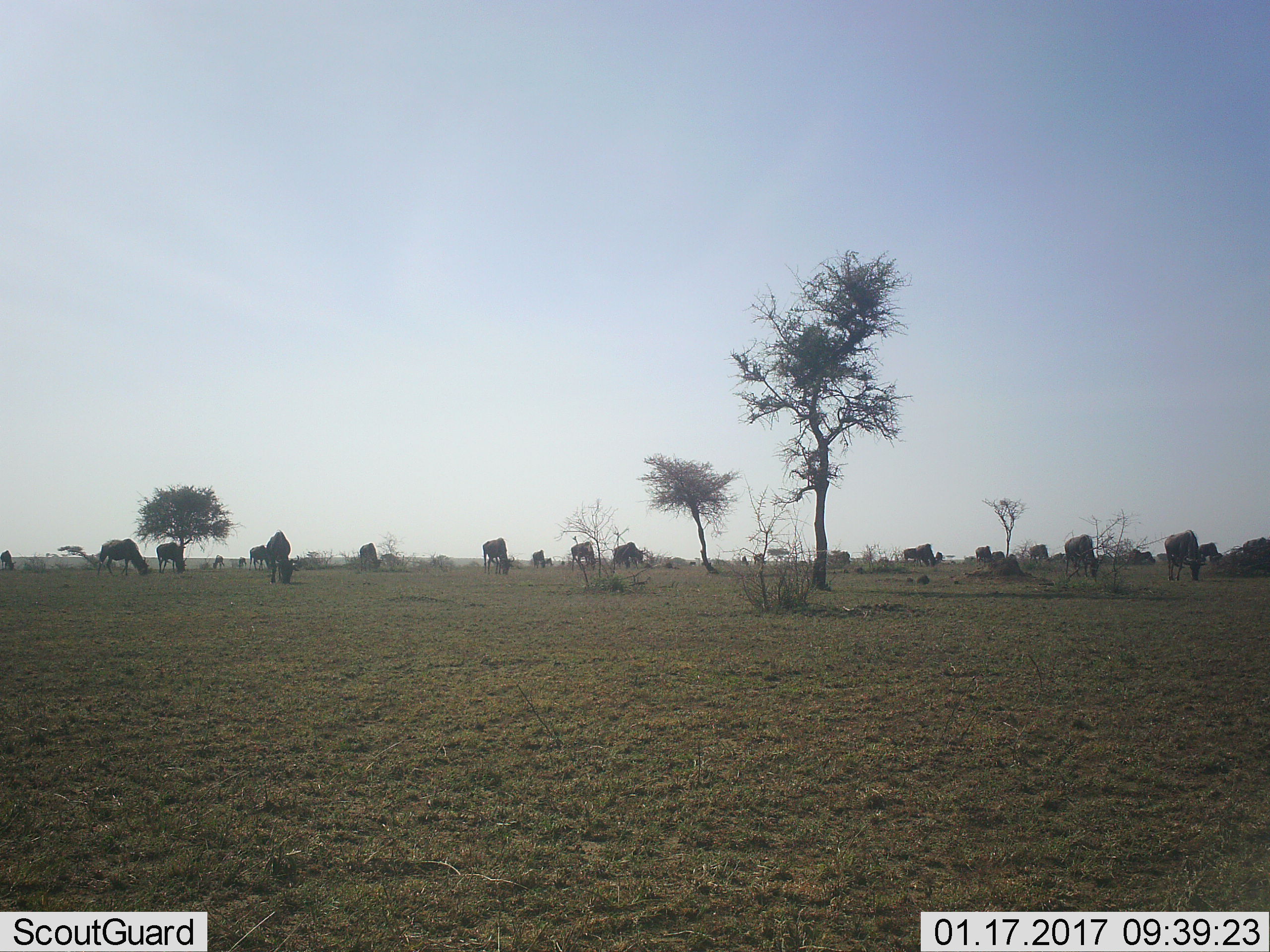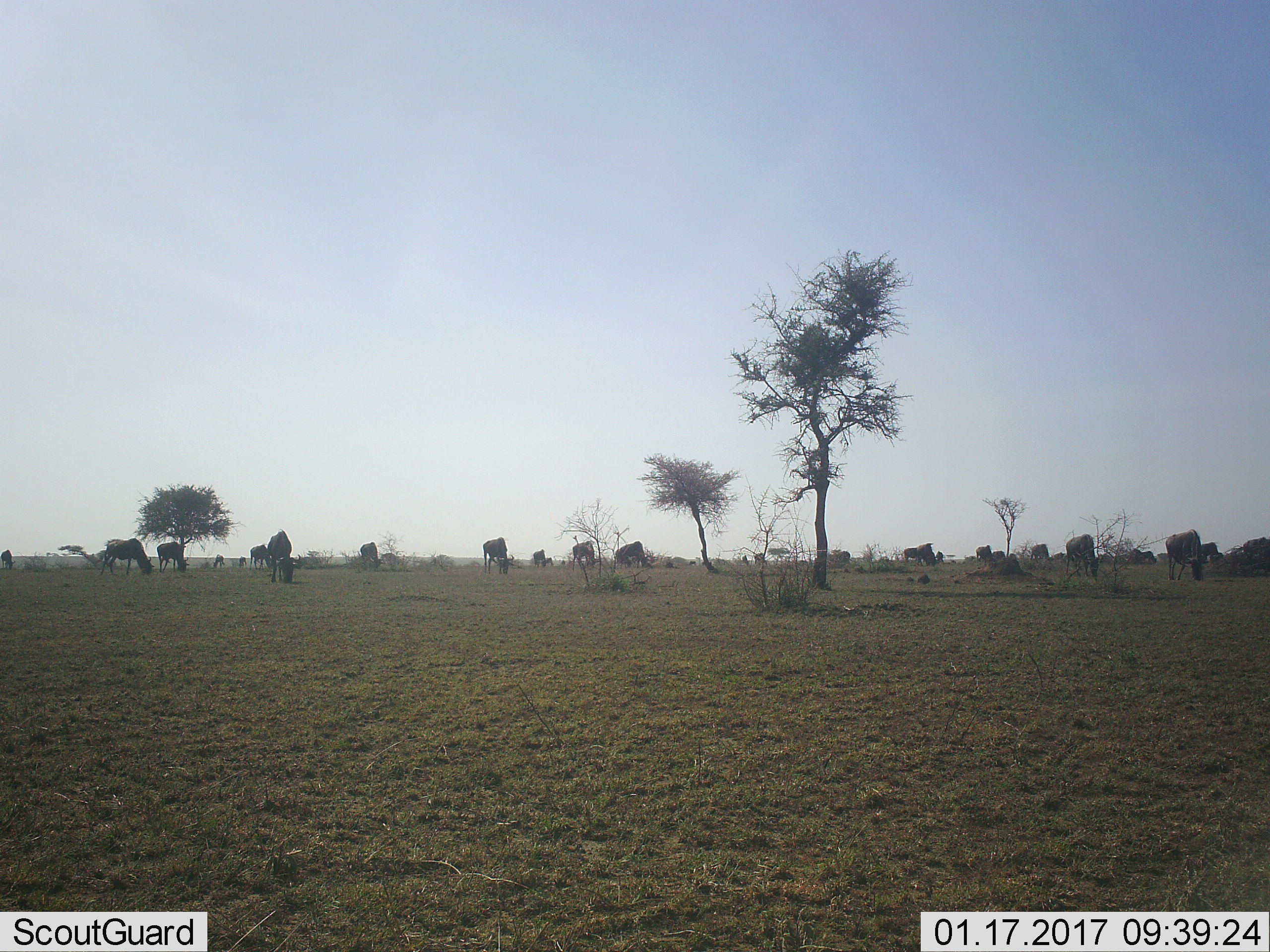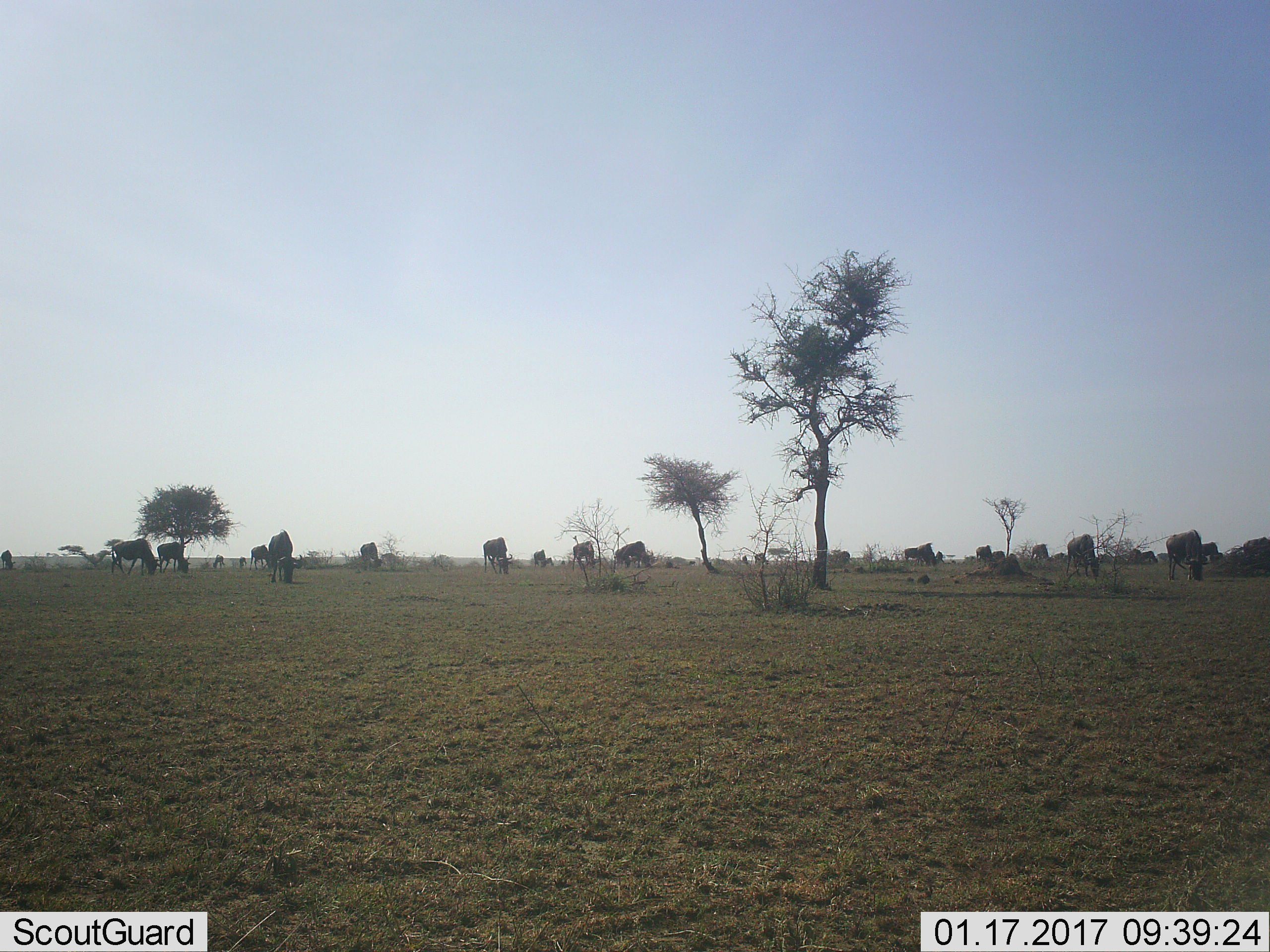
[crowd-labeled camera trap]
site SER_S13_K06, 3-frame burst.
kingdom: Animalia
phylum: Chordata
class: Mammalia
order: Artiodactyla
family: Bovidae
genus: Connochaetes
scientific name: Connochaetes taurinus taurinus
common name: blue wildebeest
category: wildebeestblue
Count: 11-50.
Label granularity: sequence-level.